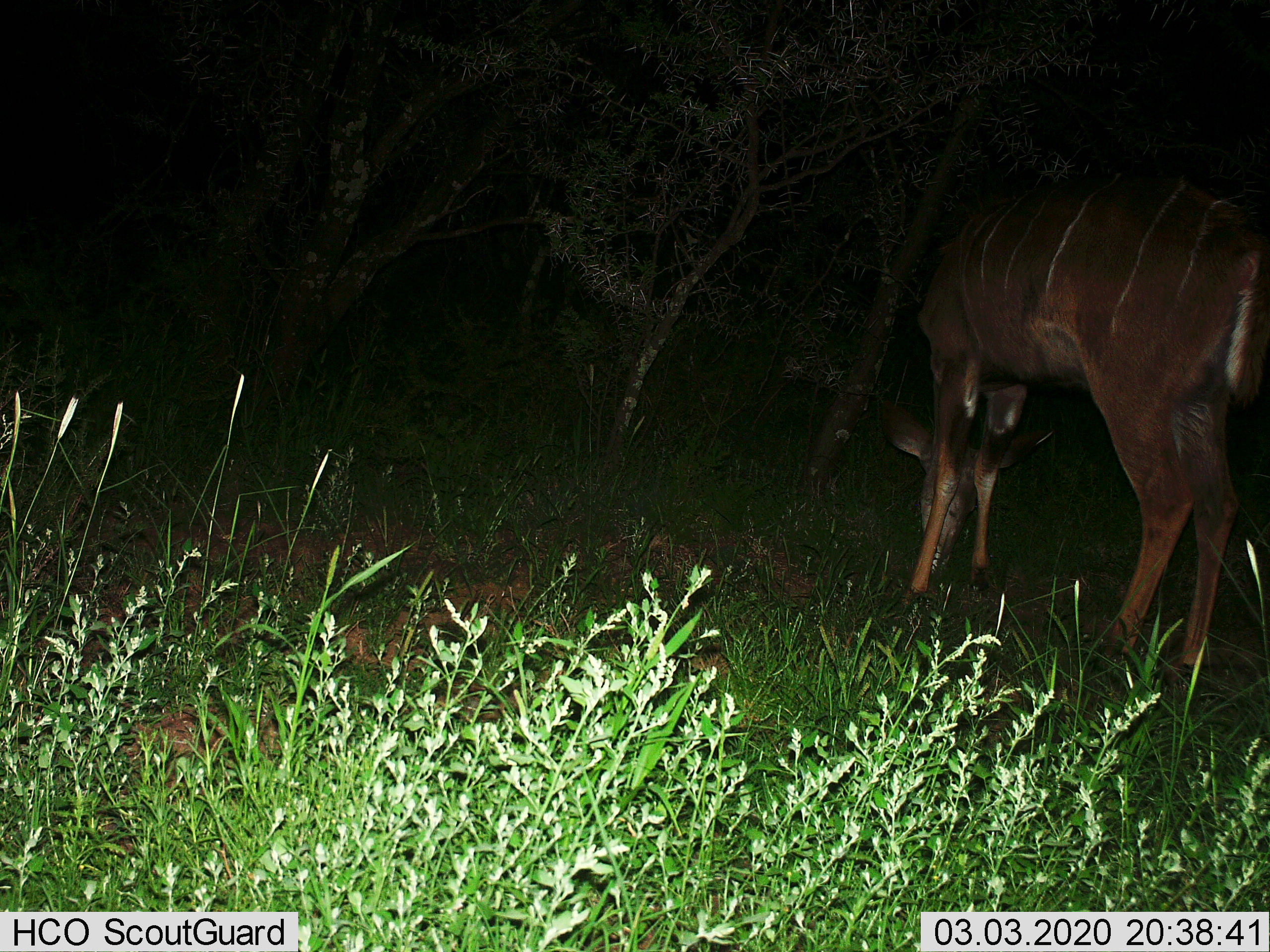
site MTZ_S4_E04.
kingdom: Animalia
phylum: Chordata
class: Mammalia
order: Artiodactyla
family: Bovidae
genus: Tragelaphus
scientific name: Tragelaphus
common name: kudu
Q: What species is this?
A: Kudu (Tragelaphus).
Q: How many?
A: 1.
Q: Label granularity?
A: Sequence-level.